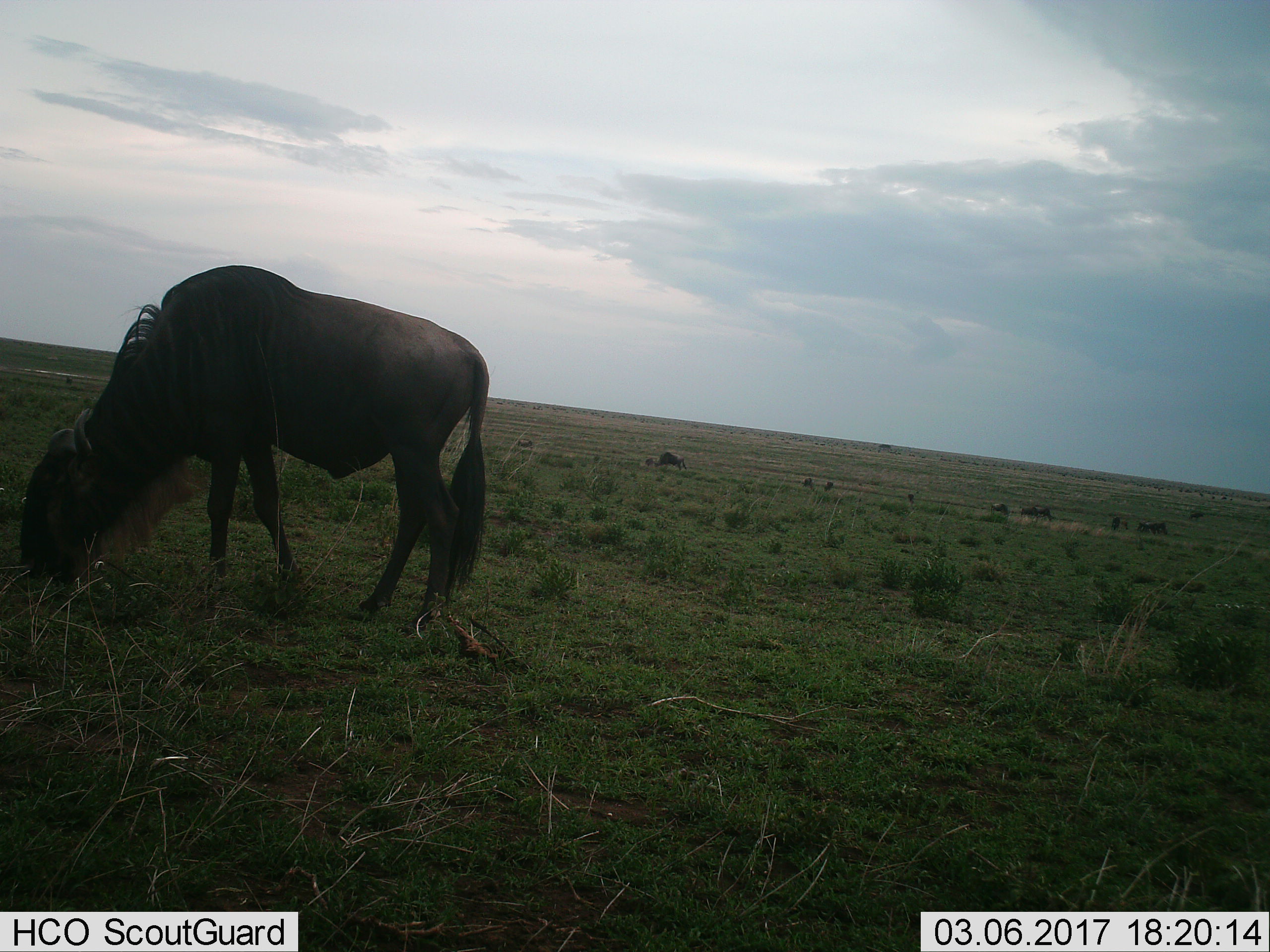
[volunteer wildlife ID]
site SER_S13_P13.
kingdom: Animalia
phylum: Chordata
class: Mammalia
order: Artiodactyla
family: Bovidae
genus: Connochaetes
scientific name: Connochaetes taurinus taurinus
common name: blue wildebeest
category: wildebeestblue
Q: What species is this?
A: Wildebeestblue (blue wildebeest) (Connochaetes taurinus taurinus).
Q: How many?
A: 1.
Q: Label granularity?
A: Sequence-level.